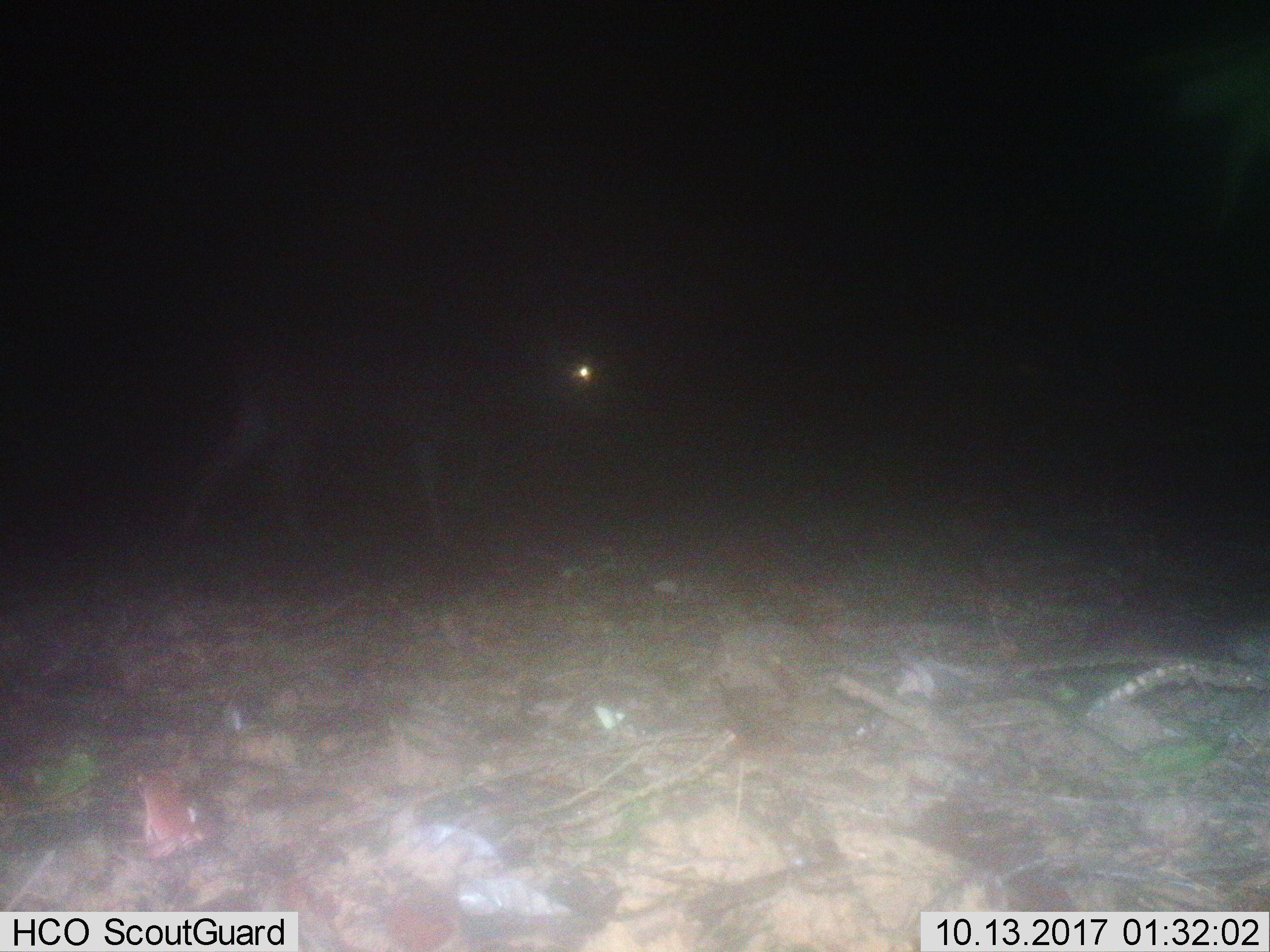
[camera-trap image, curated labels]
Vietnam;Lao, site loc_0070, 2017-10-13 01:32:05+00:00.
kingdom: Animalia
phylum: Chordata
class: Mammalia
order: Artiodactyla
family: Cervidae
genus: Rusa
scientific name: Rusa unicolor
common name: sambar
Sambar (Rusa unicolor). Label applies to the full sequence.